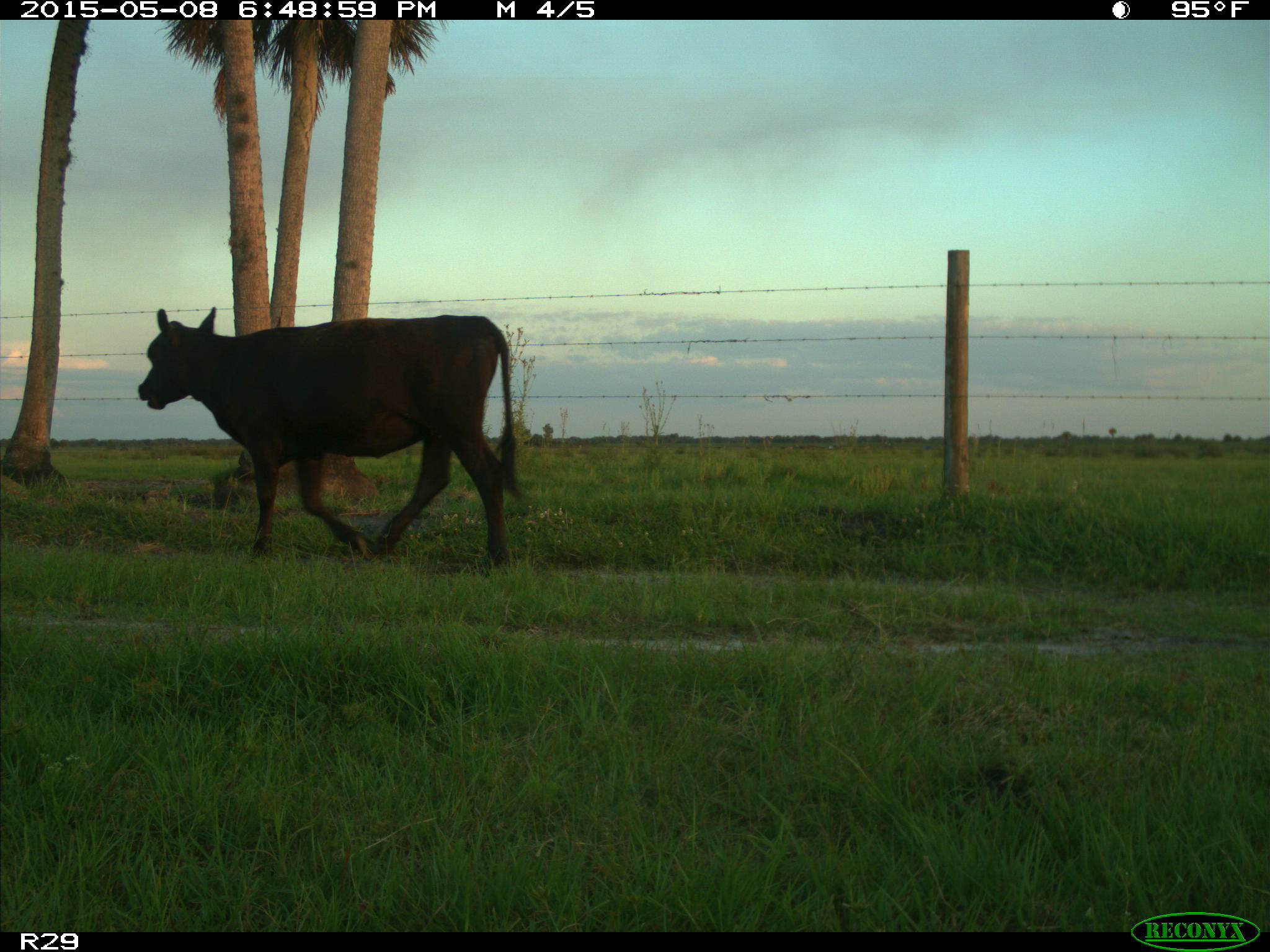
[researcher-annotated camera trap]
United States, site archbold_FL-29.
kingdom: Animalia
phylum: Chordata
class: Mammalia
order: Artiodactyla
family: Bovidae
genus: Bos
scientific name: Bos taurus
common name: domestic cow